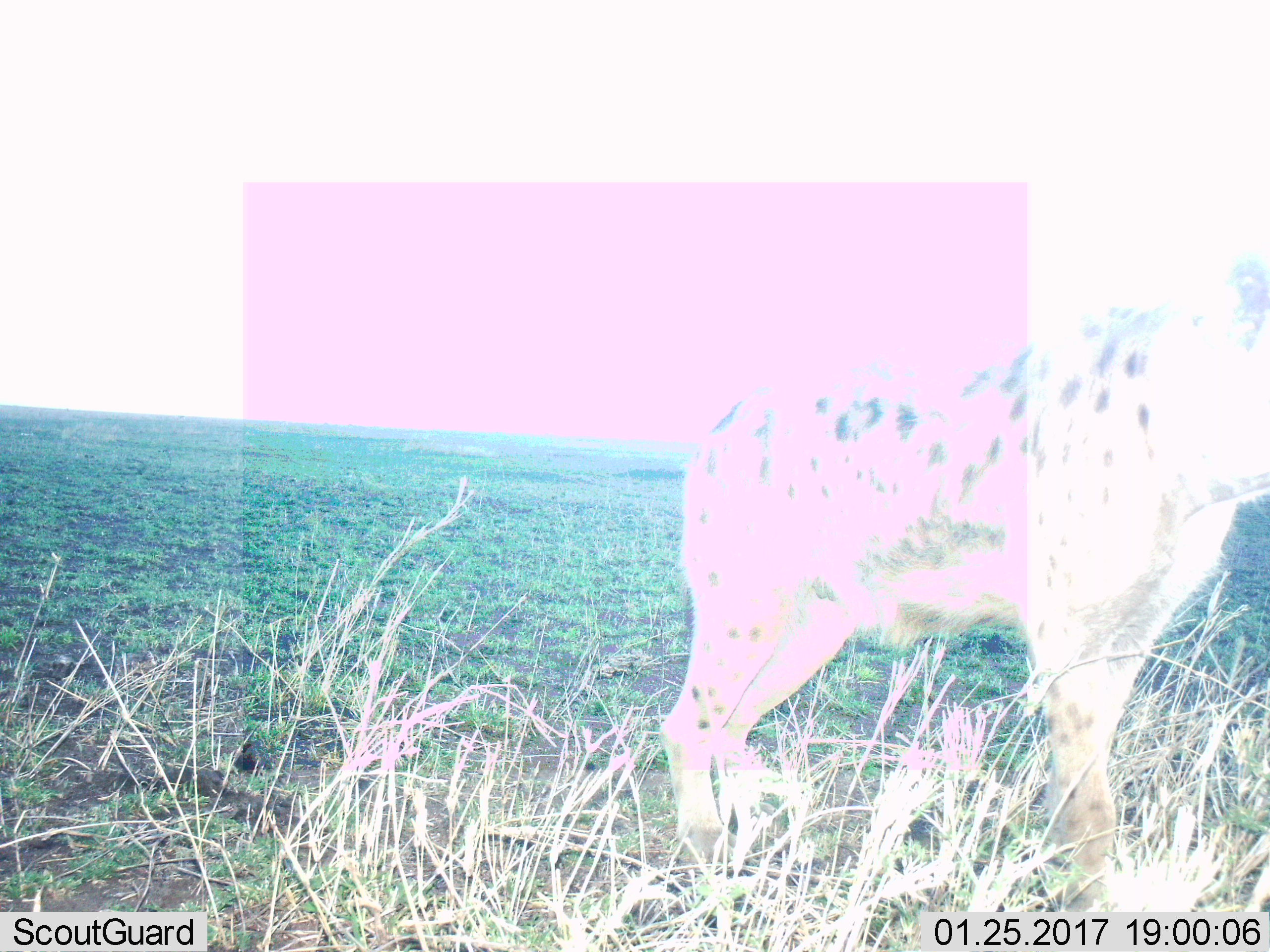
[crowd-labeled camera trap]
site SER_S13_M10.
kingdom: Animalia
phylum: Chordata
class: Mammalia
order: Carnivora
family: Hyaenidae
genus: Crocuta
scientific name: Crocuta crocuta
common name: spotted hyena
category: hyenaspotted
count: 1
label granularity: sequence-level